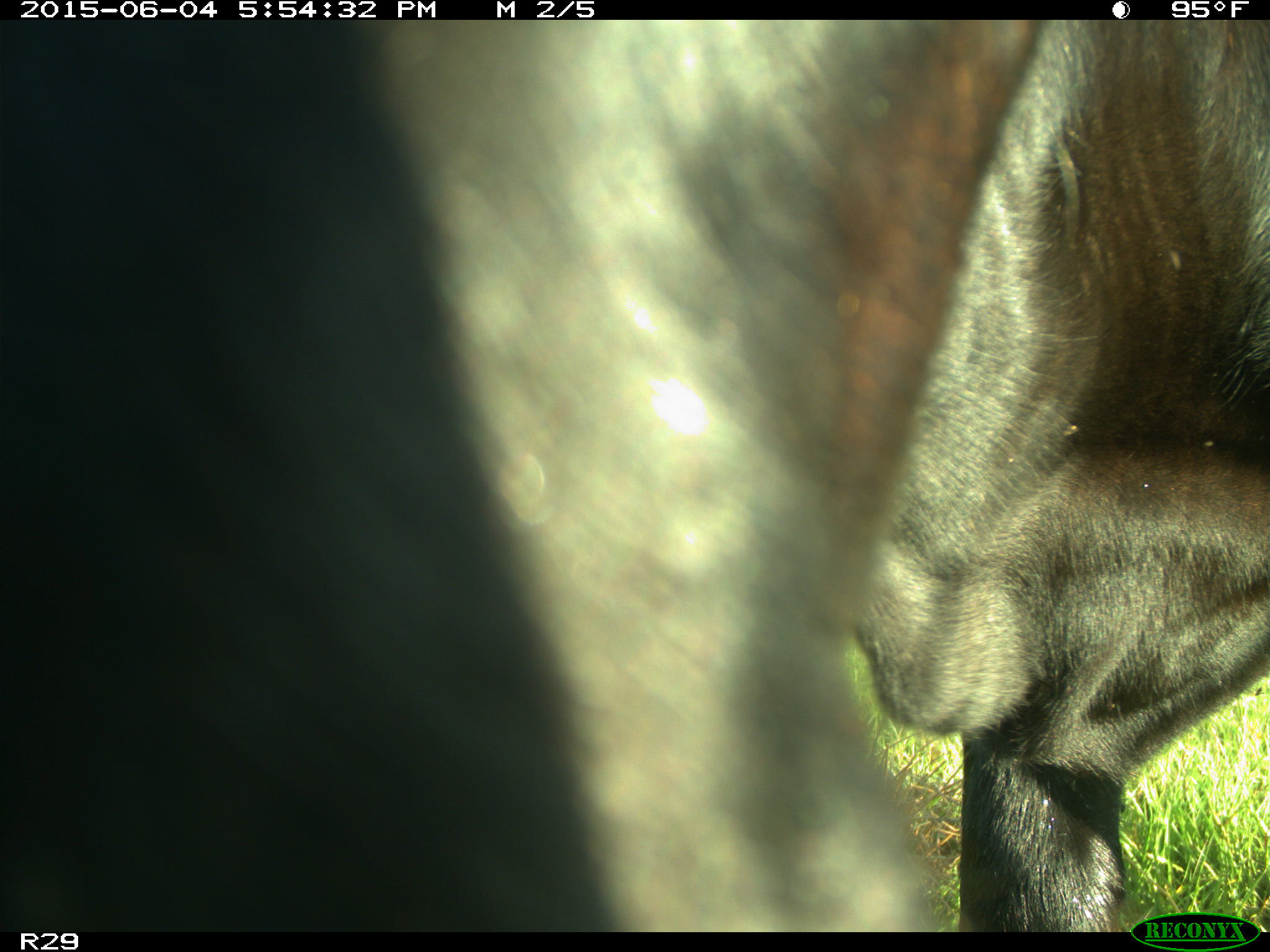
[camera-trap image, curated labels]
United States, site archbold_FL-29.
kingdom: Animalia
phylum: Chordata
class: Mammalia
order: Artiodactyla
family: Bovidae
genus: Bos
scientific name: Bos taurus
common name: domestic cow